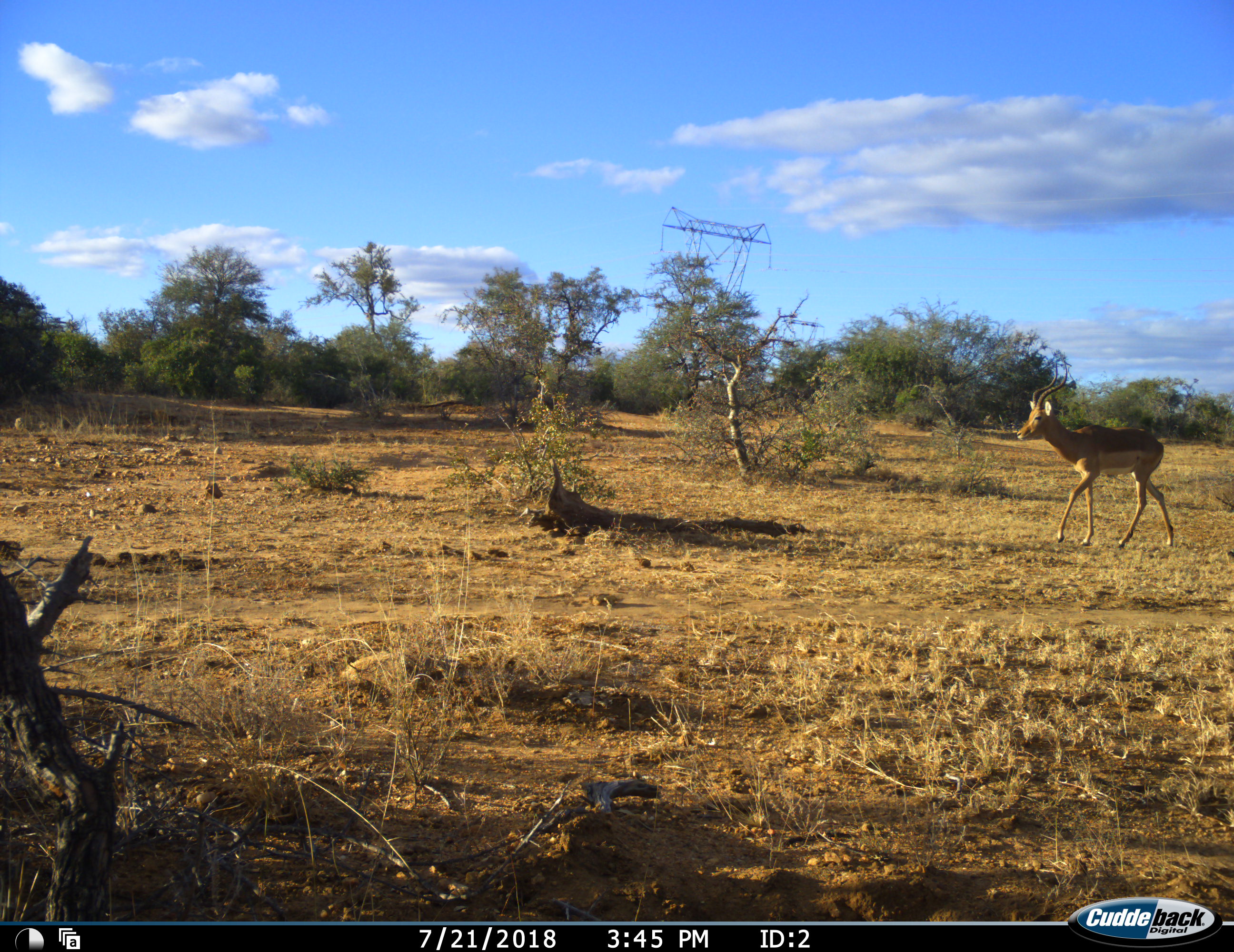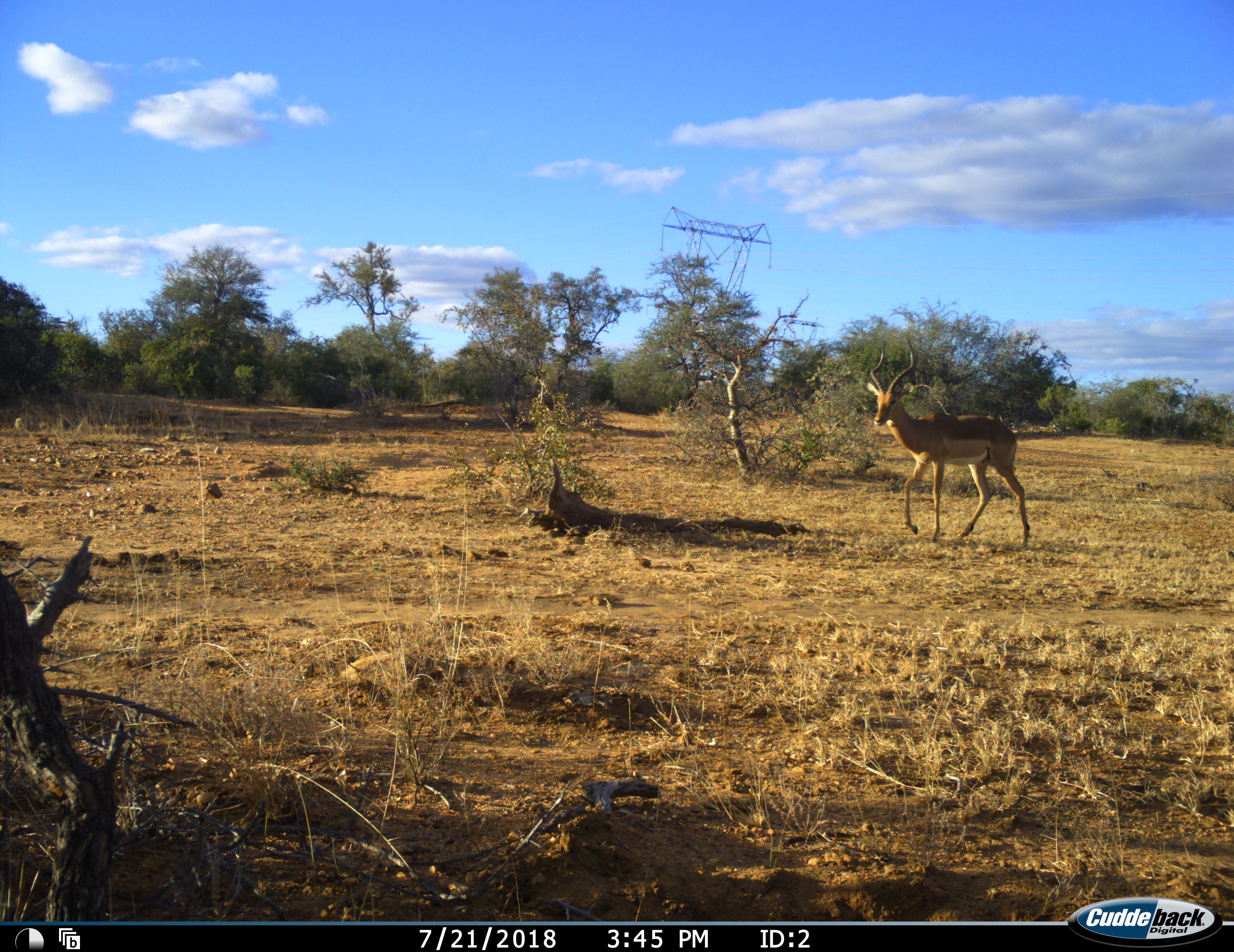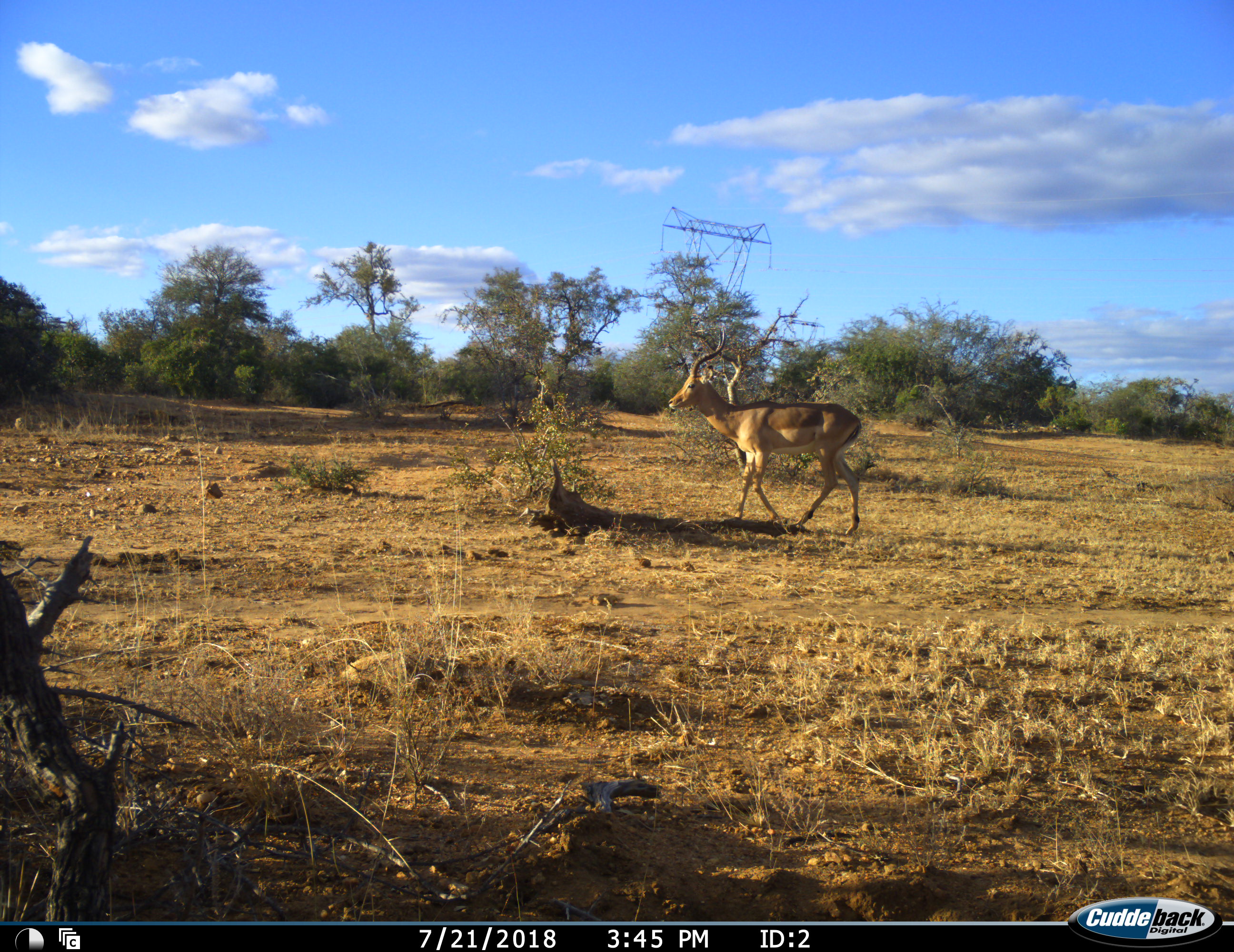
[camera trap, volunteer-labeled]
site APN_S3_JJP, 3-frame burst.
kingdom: Animalia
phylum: Chordata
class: Mammalia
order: Artiodactyla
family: Bovidae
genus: Aepyceros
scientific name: Aepyceros melampus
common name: impala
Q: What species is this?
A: Impala (Aepyceros melampus).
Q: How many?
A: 1.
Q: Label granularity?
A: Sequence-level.